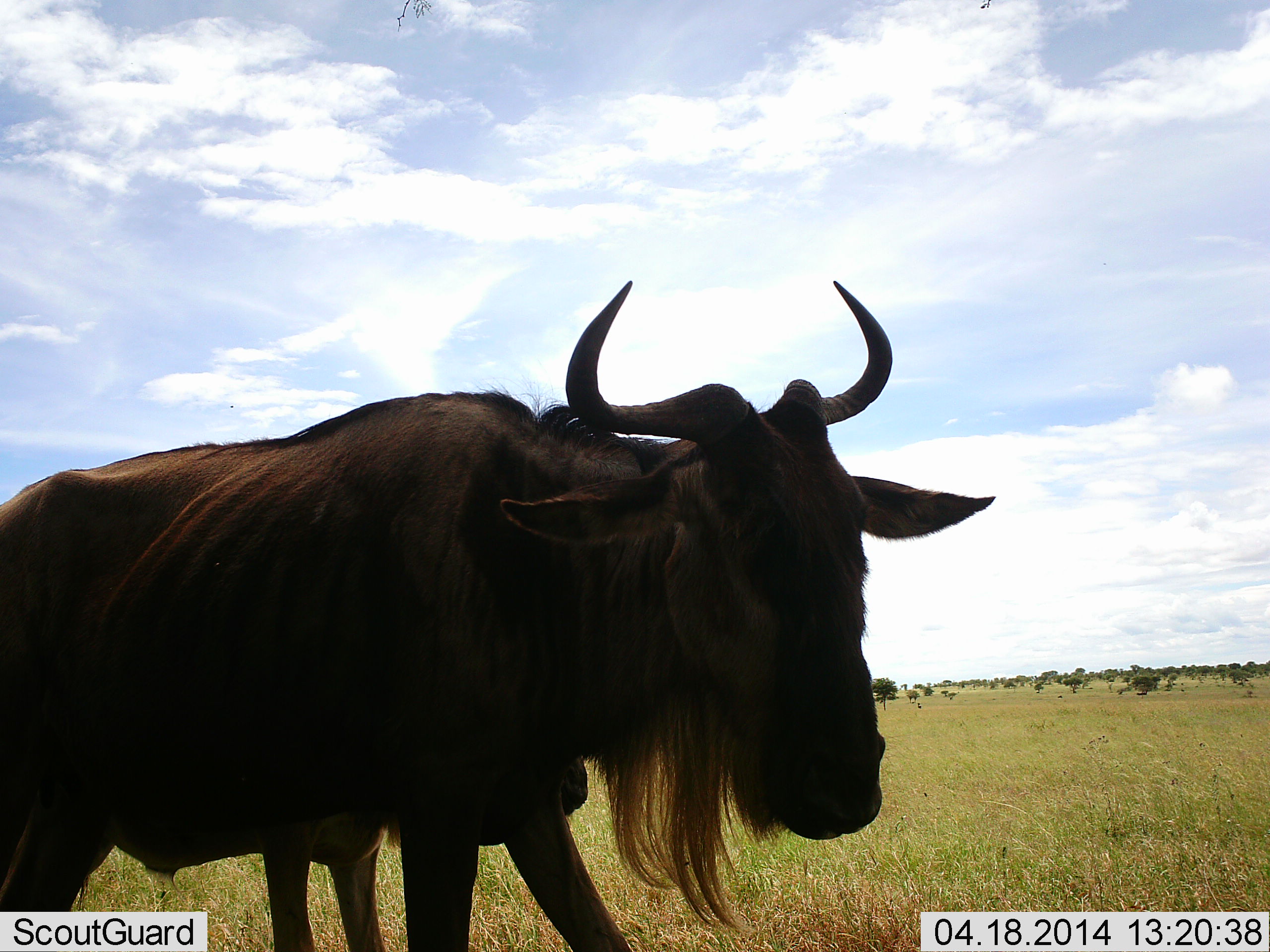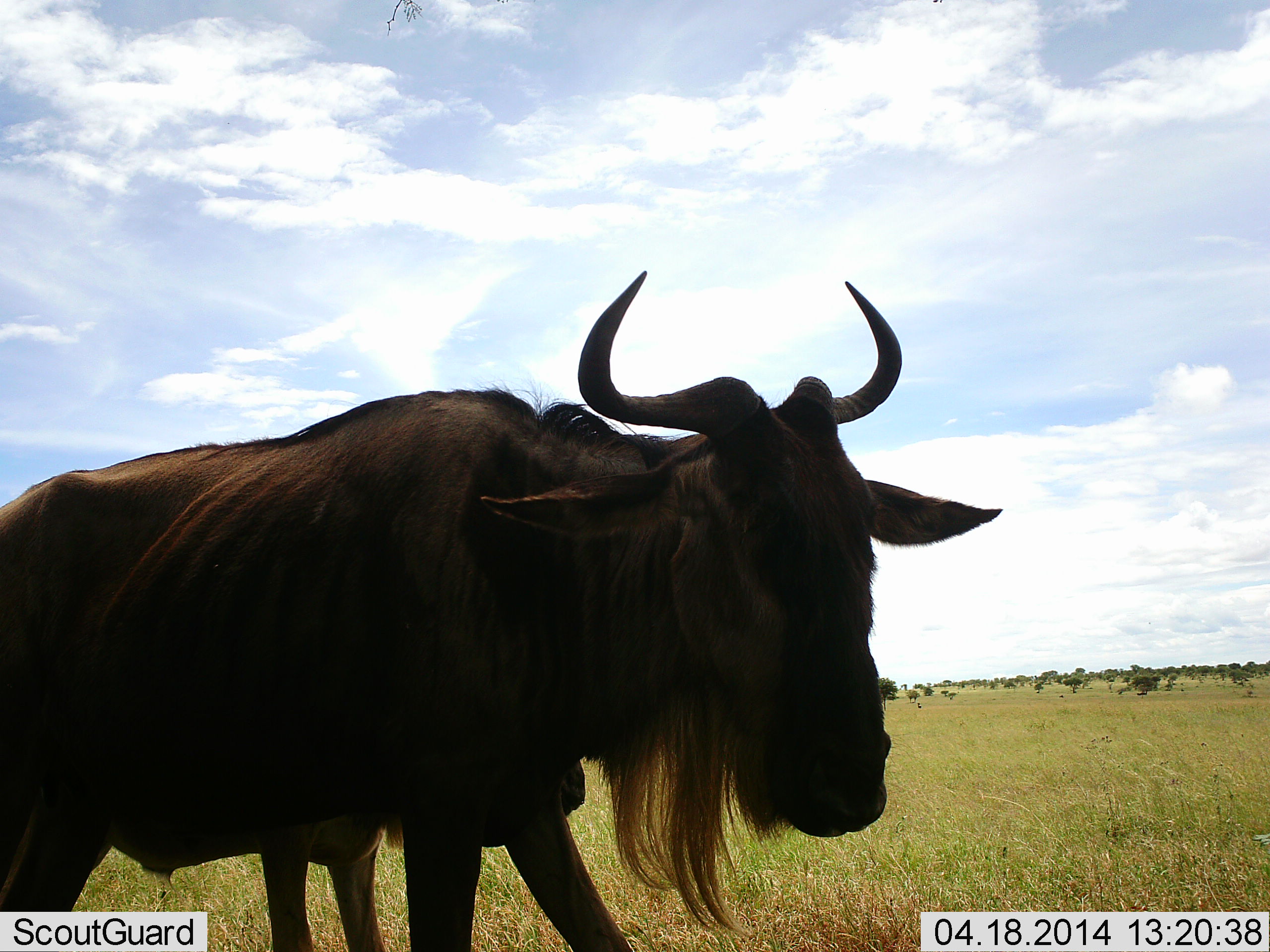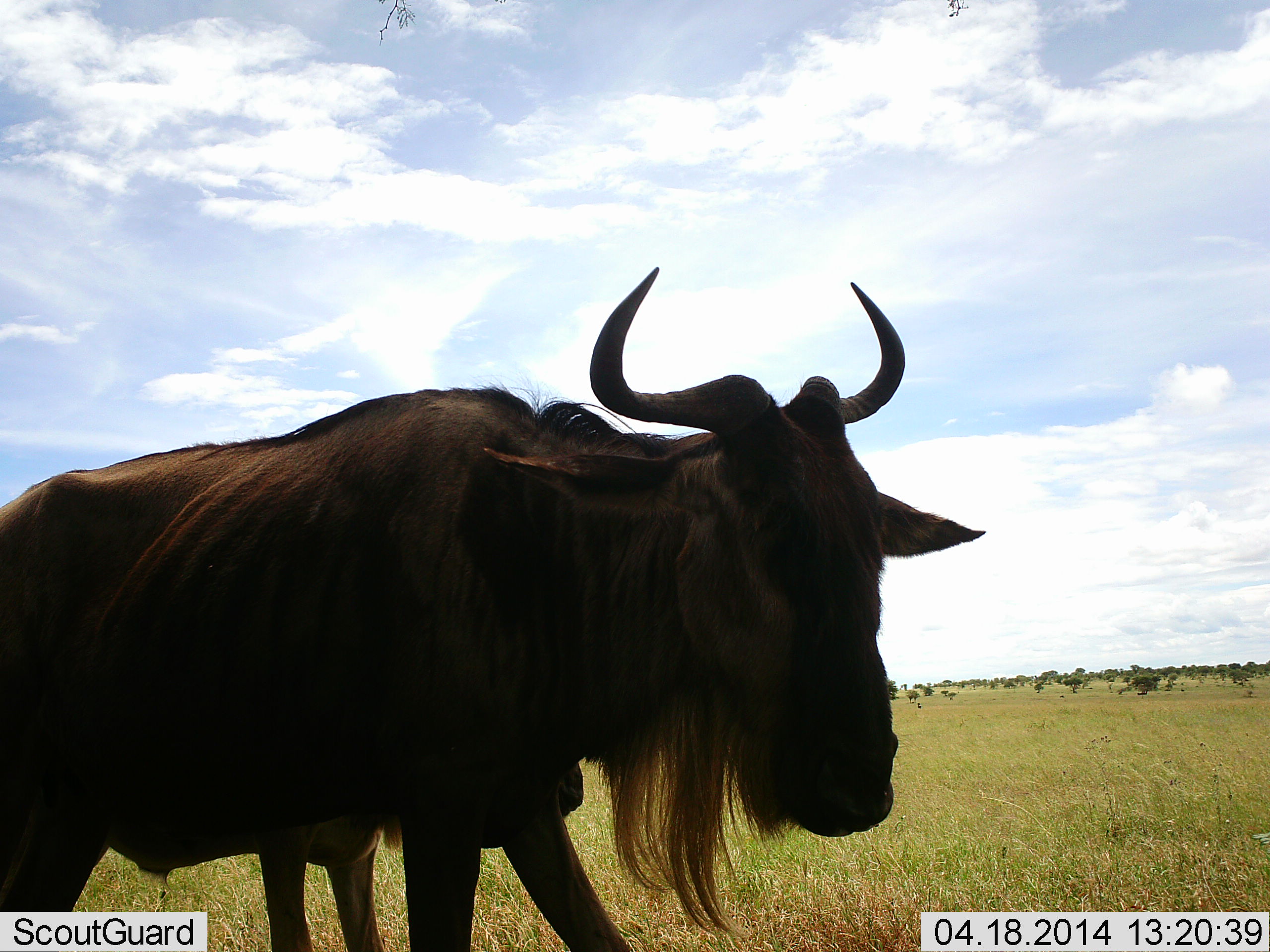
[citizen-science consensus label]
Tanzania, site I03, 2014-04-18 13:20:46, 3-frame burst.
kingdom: Animalia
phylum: Chordata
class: Mammalia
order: Artiodactyla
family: Bovidae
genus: Connochaetes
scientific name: Connochaetes taurinus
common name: blue wildebeest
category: wildebeest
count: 1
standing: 100%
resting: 0%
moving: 0%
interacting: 0%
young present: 10%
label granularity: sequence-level